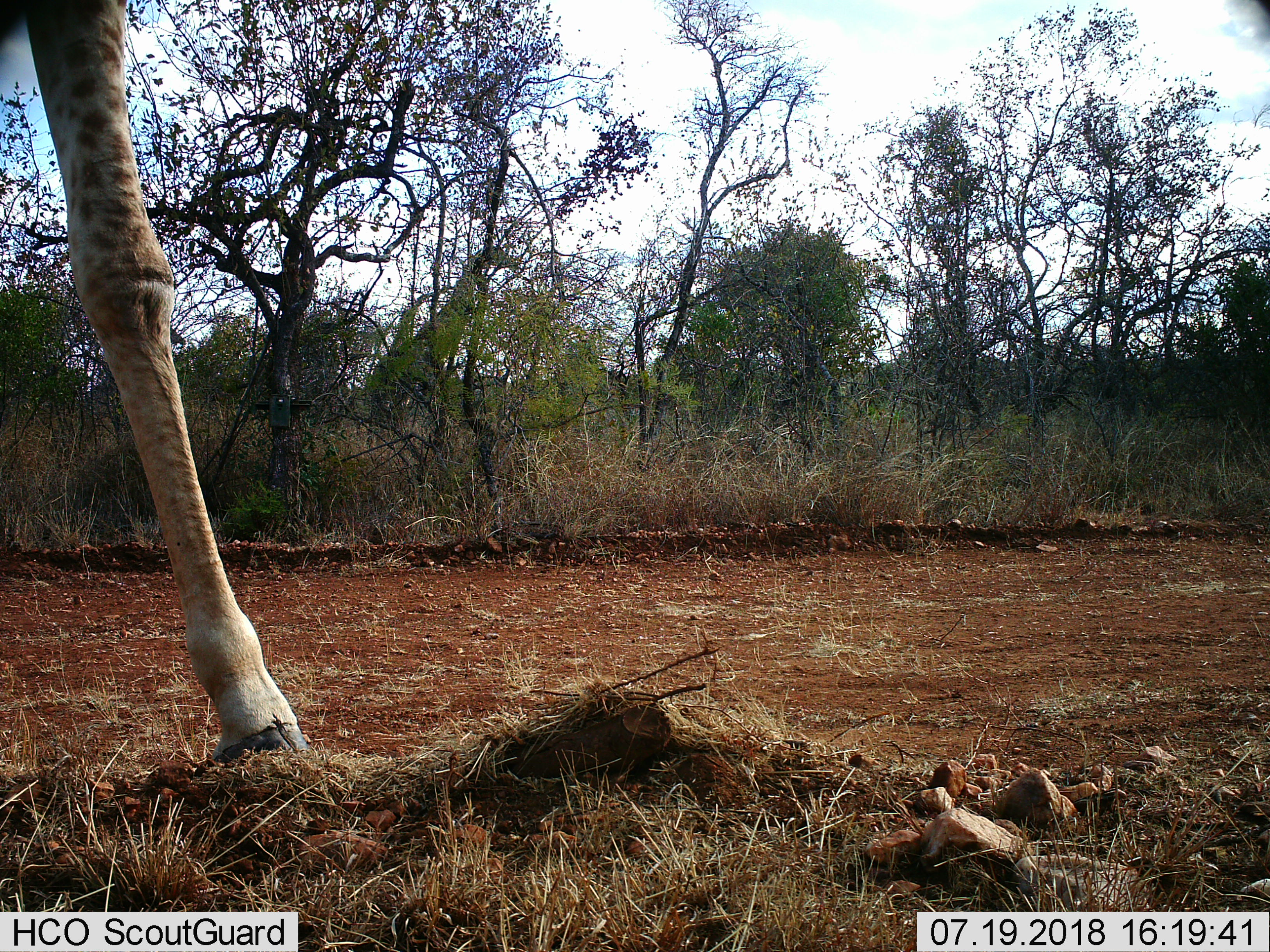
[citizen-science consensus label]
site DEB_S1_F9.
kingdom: Animalia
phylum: Chordata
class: Mammalia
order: Artiodactyla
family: Giraffidae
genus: Giraffa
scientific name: Giraffa camelopardalis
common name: giraffe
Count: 1.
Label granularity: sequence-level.